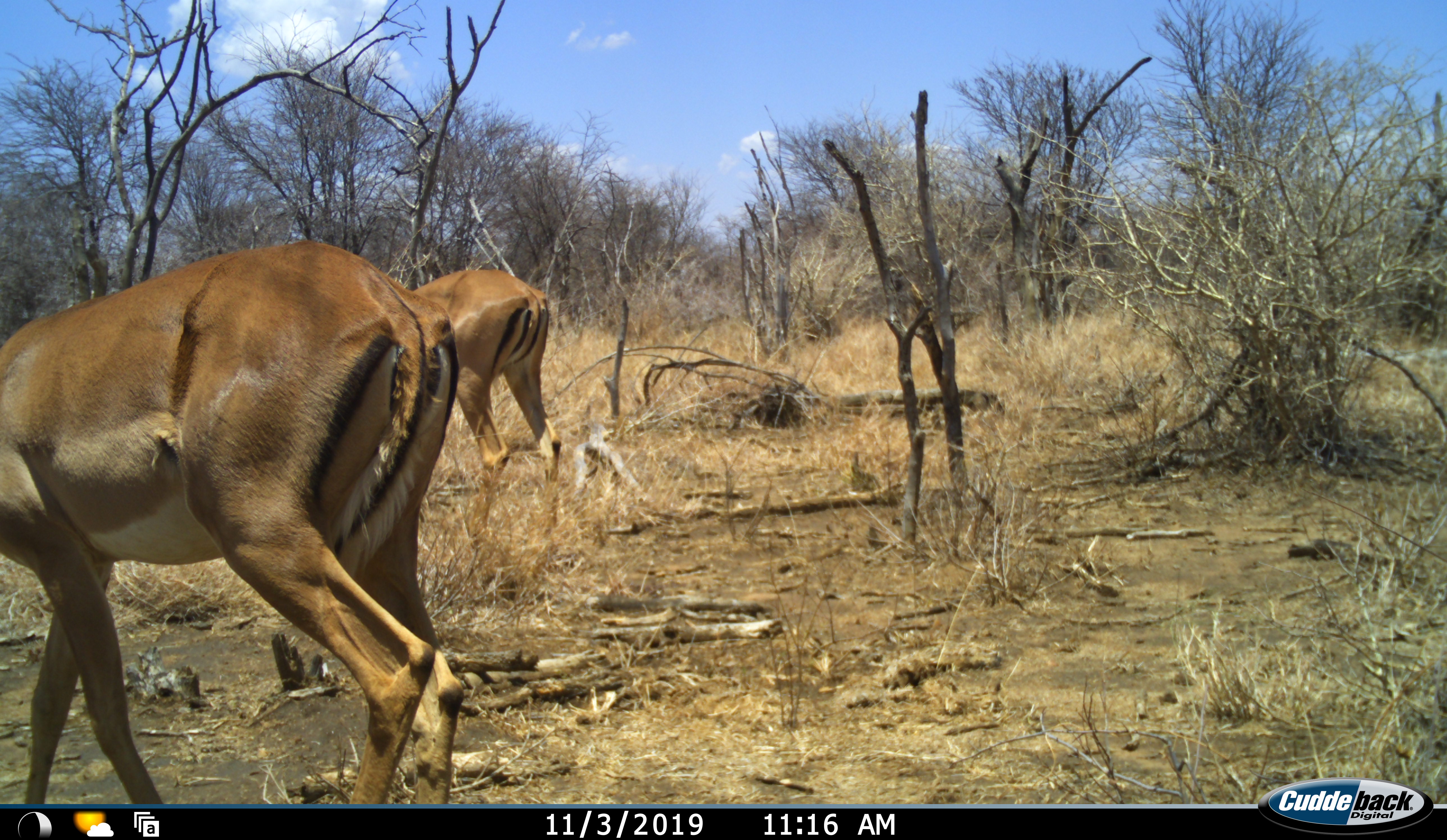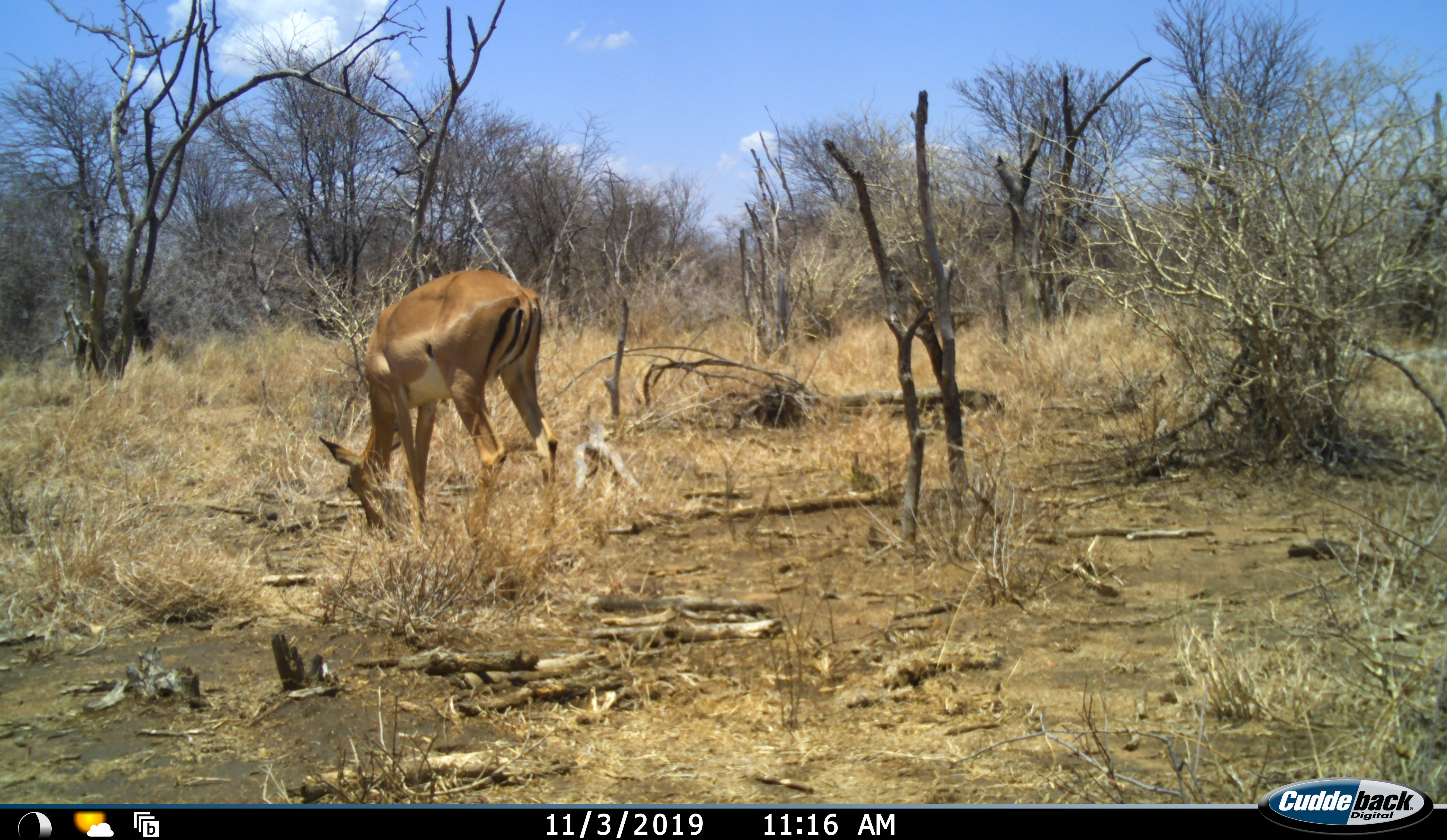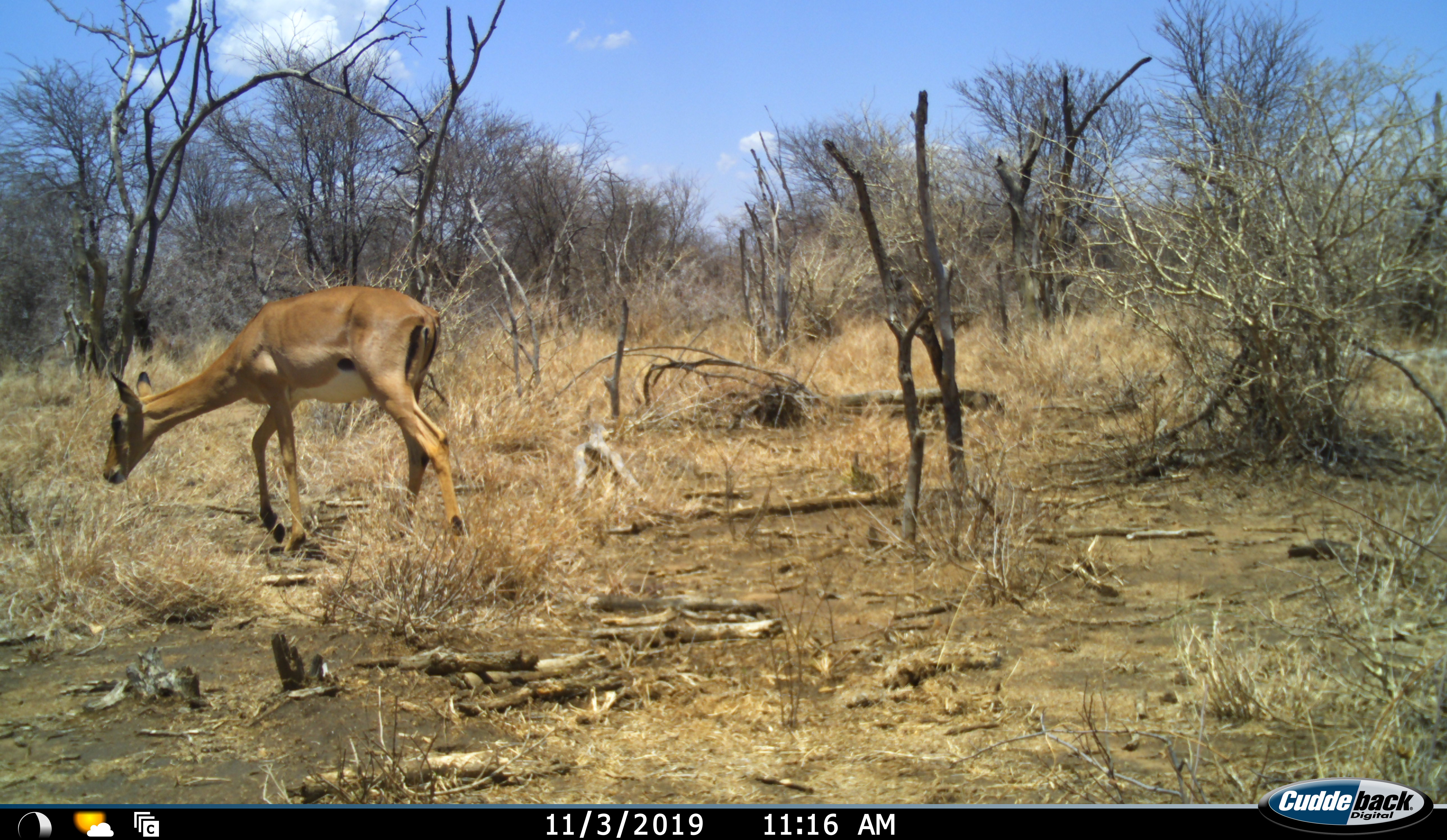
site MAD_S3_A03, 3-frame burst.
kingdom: Animalia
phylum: Chordata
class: Mammalia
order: Artiodactyla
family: Bovidae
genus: Aepyceros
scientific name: Aepyceros melampus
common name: impala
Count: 2.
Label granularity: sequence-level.